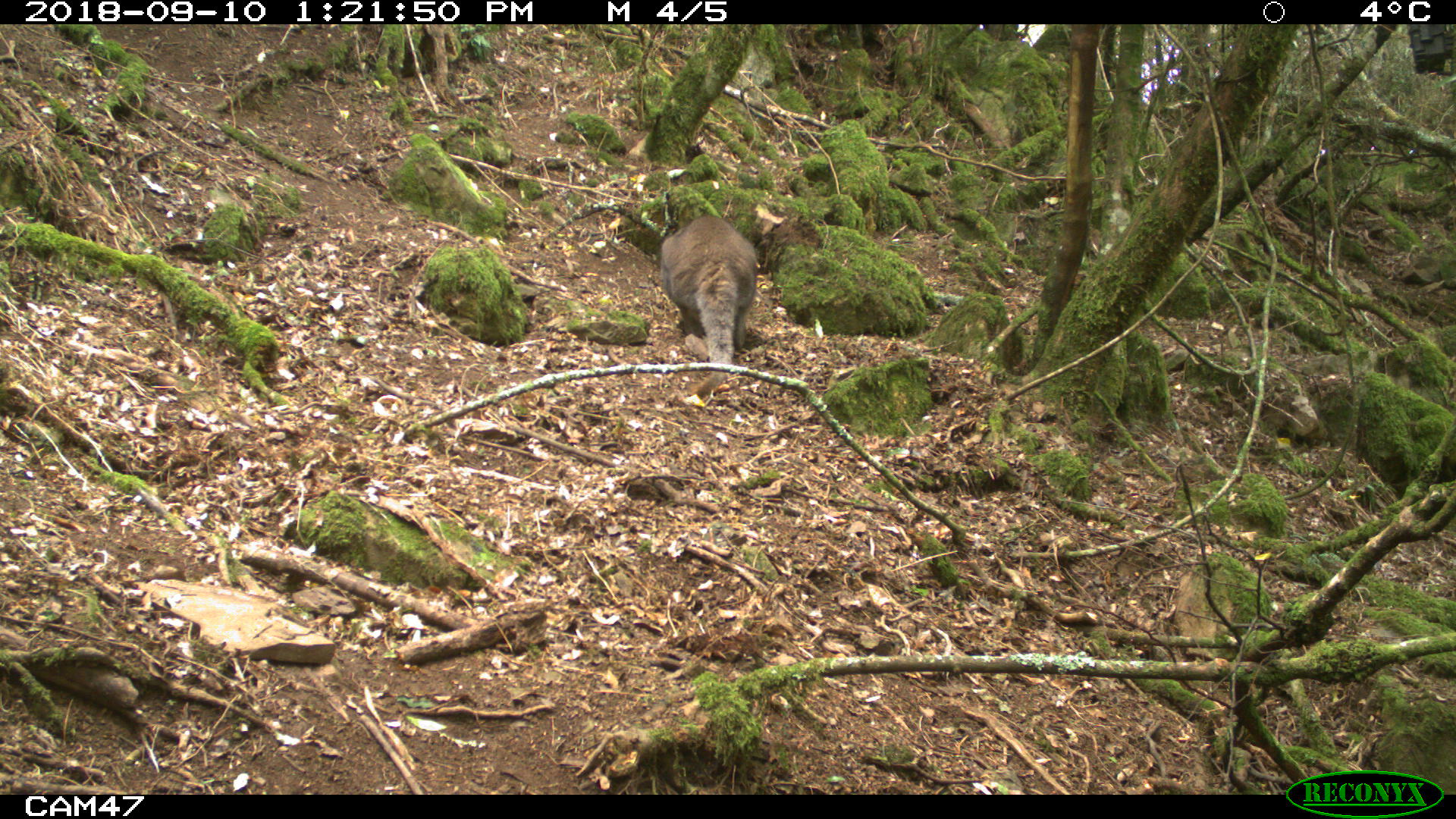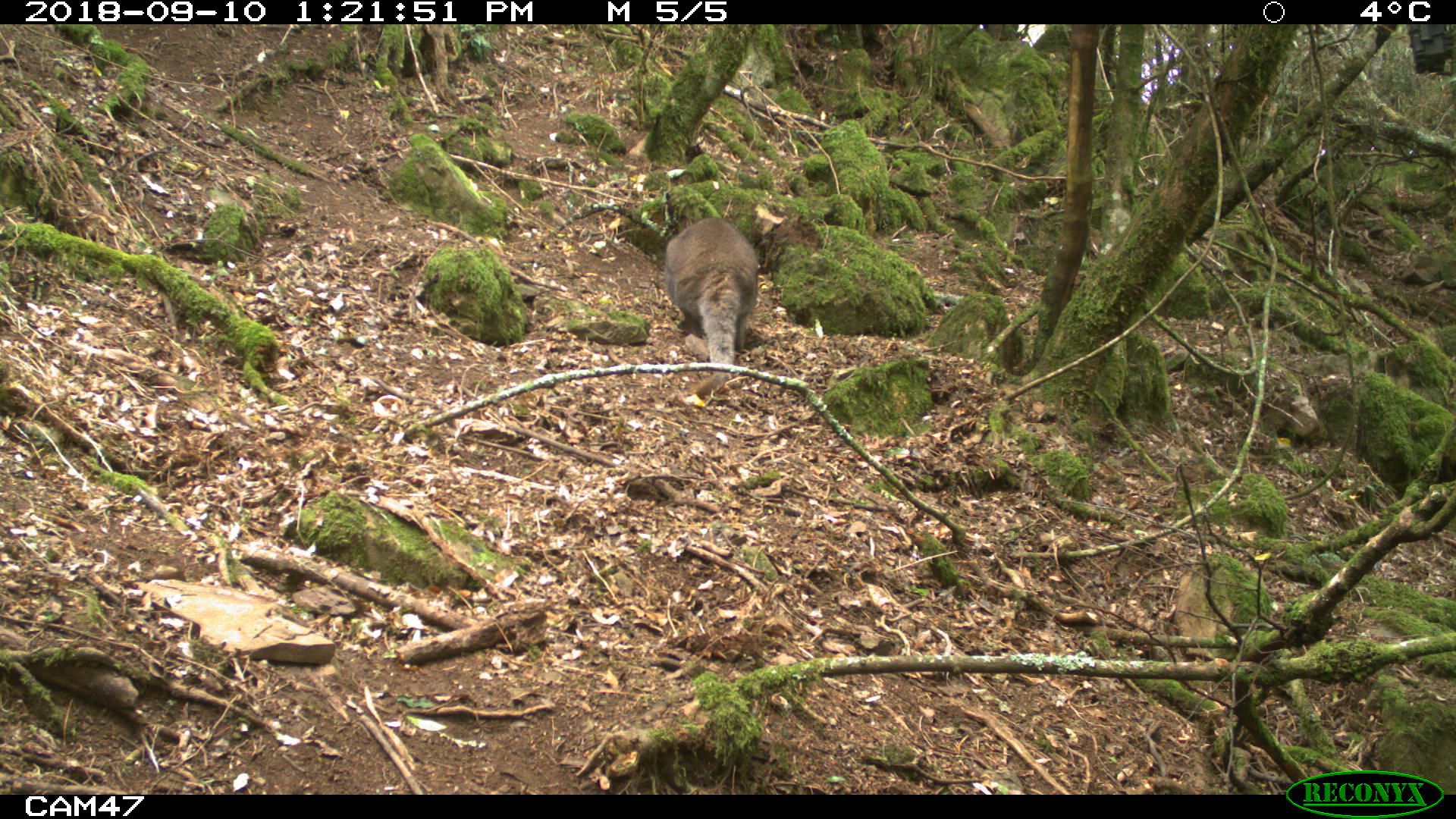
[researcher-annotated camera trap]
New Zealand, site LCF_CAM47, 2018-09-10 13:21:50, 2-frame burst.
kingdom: Animalia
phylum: Chordata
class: Mammalia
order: Diprotodontia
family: Macropodidae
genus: Notamacropus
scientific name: Notamacropus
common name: wallaby